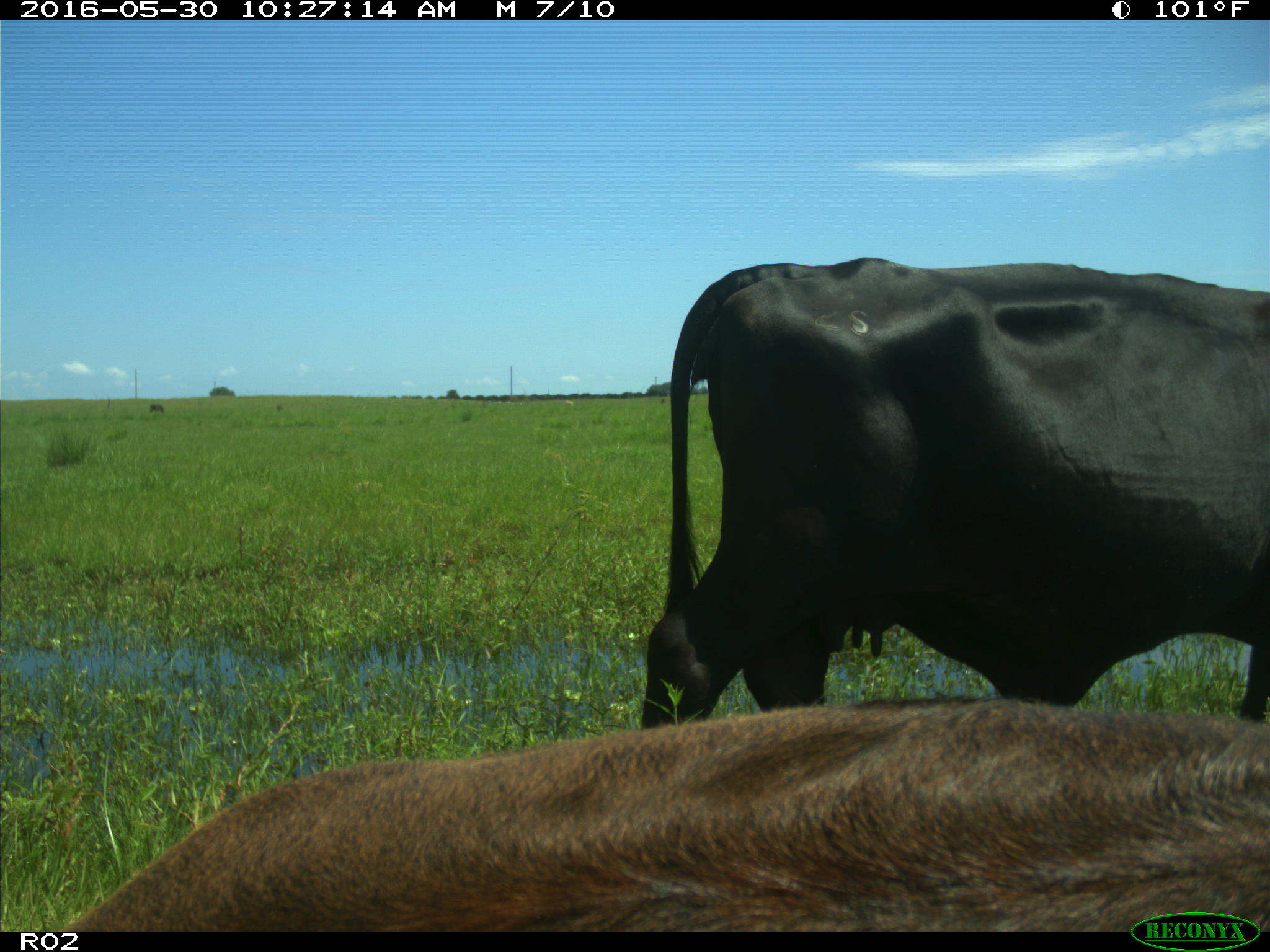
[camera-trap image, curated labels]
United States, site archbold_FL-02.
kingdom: Animalia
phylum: Chordata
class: Mammalia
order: Artiodactyla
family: Bovidae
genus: Bos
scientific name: Bos taurus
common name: domestic cow